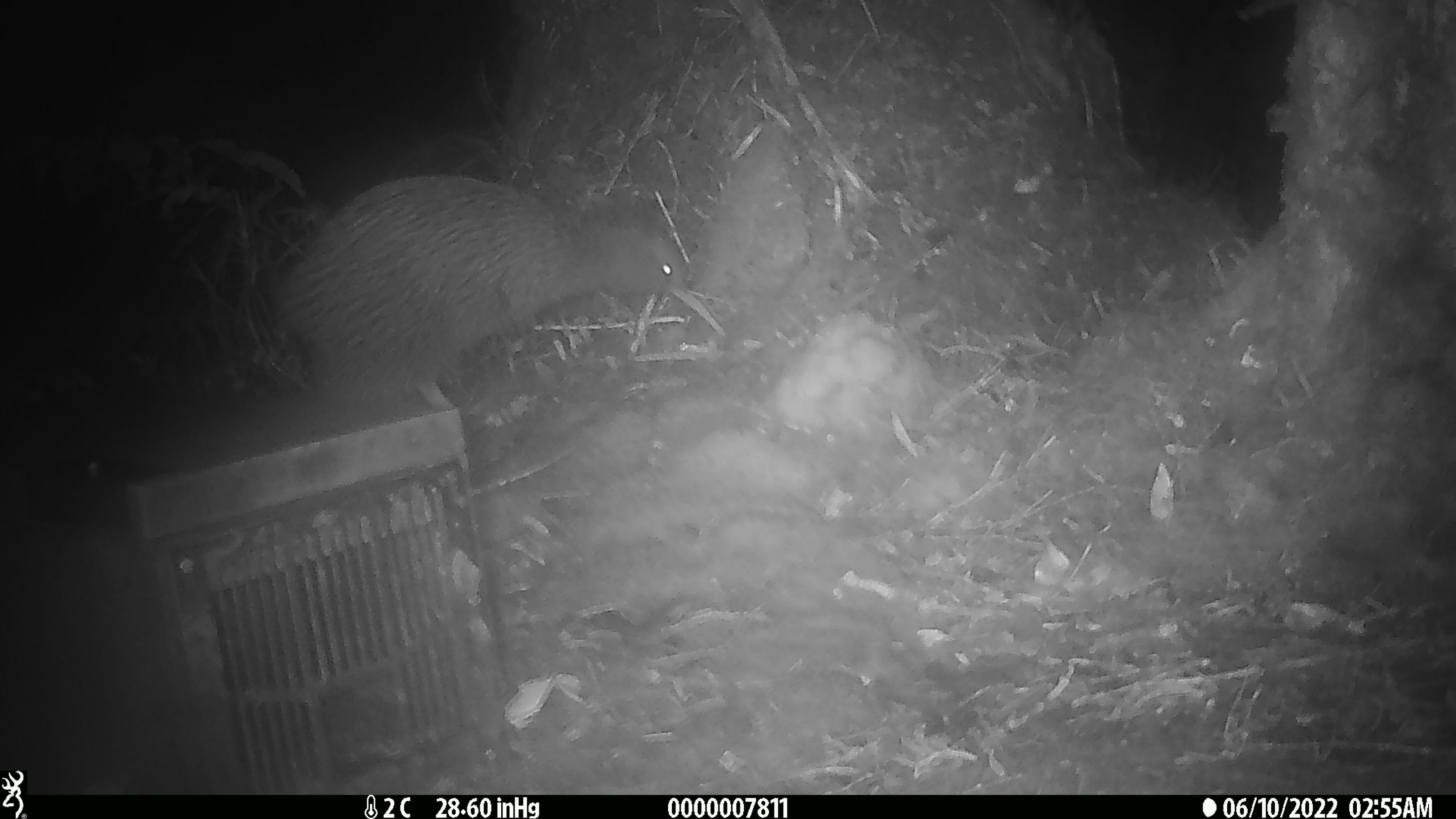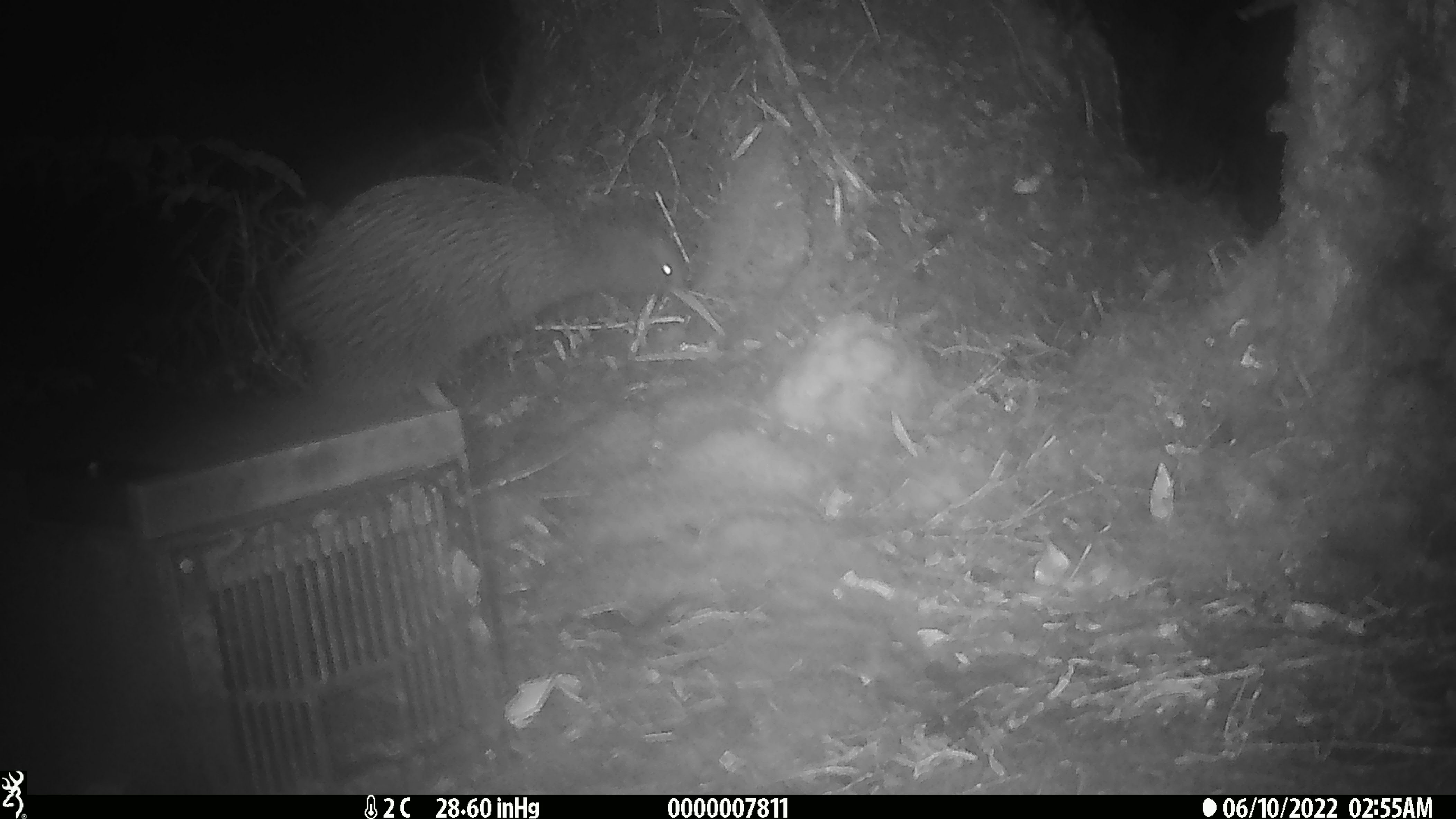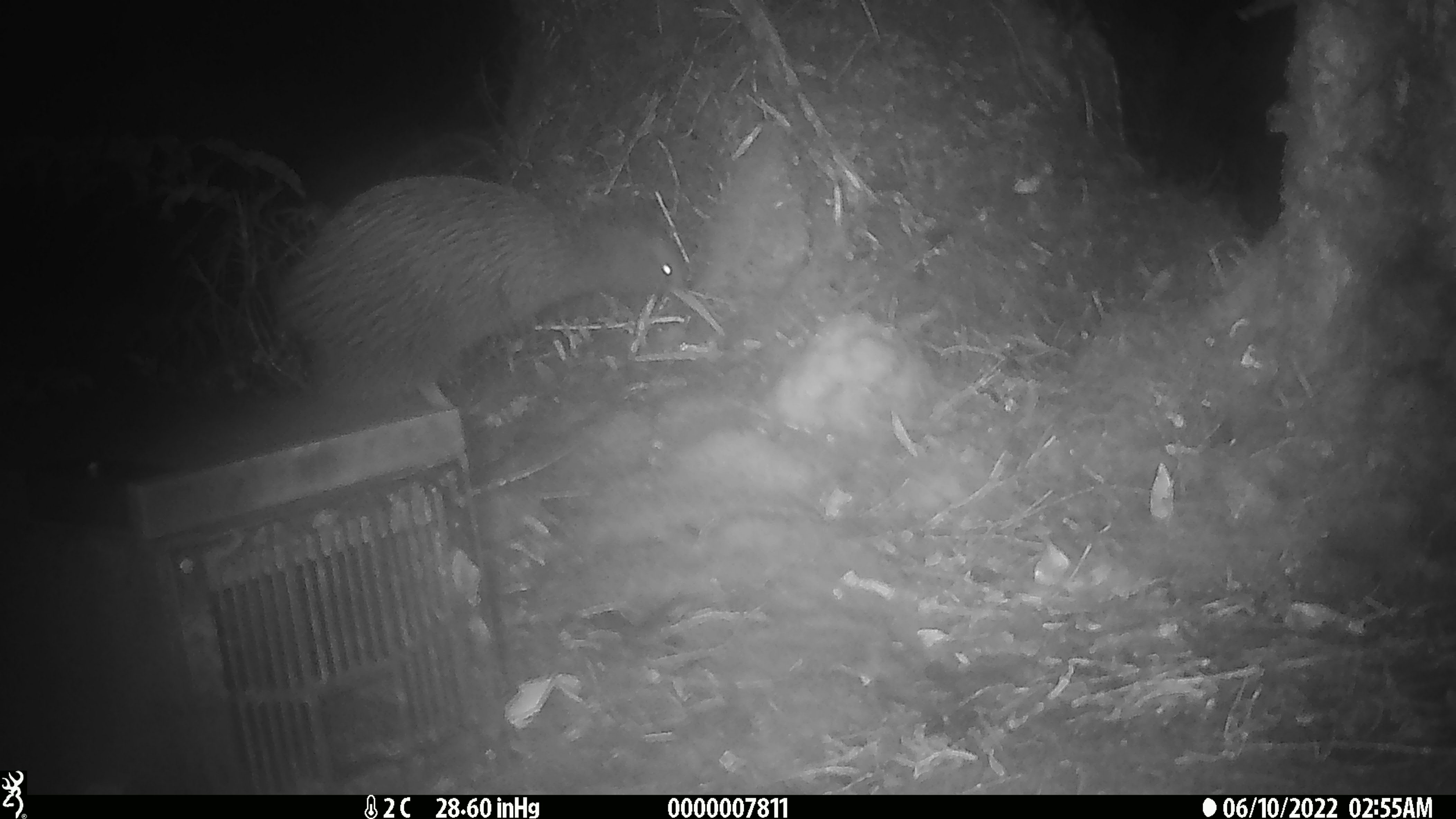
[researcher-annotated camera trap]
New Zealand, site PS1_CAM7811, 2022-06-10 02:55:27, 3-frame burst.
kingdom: Animalia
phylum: Chordata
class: Aves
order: Apterygiformes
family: Apterygidae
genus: Apteryx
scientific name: Apteryx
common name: kiwi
Kiwi (Apteryx).